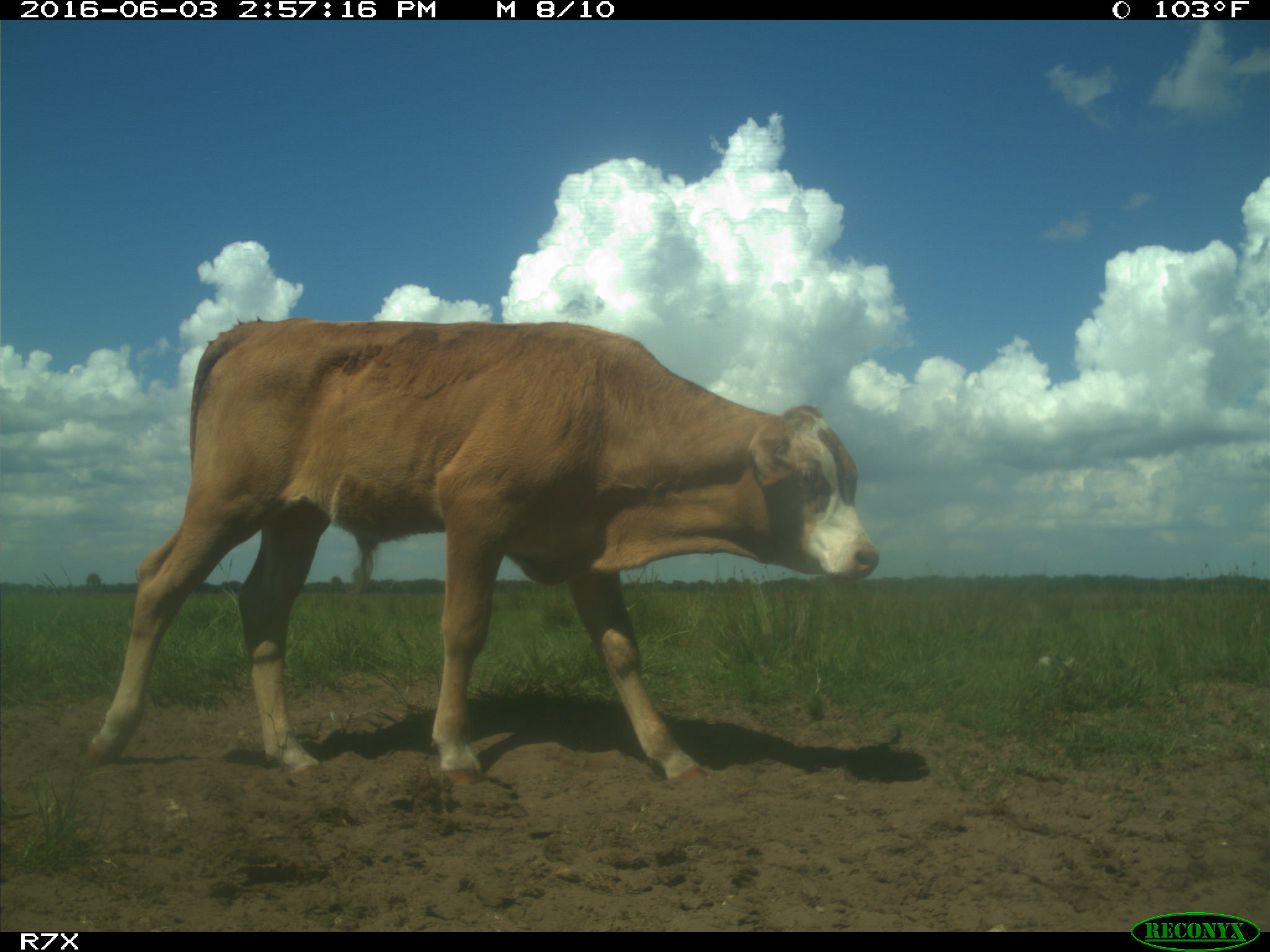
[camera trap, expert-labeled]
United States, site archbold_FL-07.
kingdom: Animalia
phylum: Chordata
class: Mammalia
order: Artiodactyla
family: Bovidae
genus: Bos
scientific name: Bos taurus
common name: domestic cow